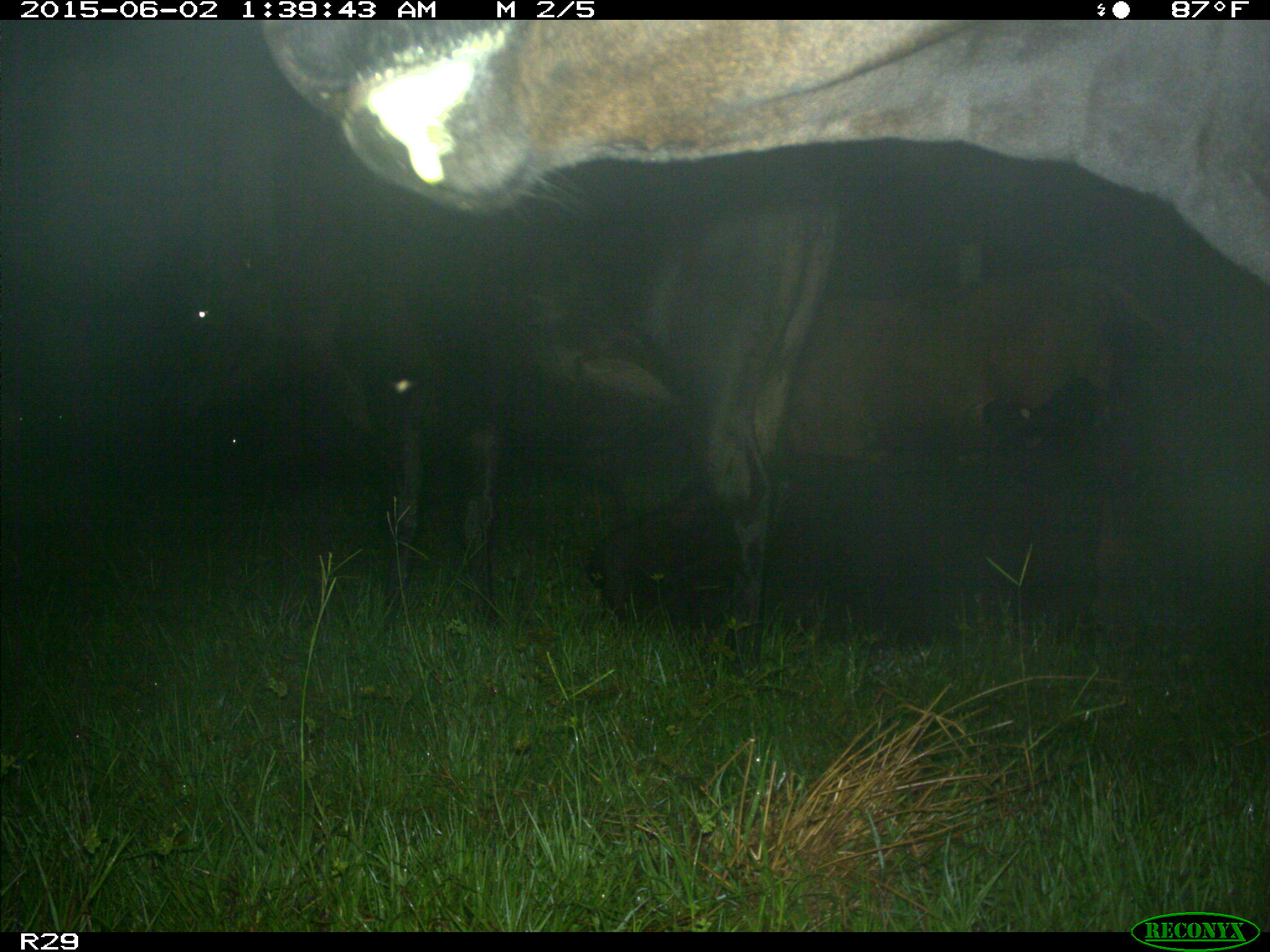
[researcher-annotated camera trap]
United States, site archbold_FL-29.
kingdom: Animalia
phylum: Chordata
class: Mammalia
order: Artiodactyla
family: Bovidae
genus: Bos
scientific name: Bos taurus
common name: domestic cow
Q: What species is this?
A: Bos taurus (domestic cow).